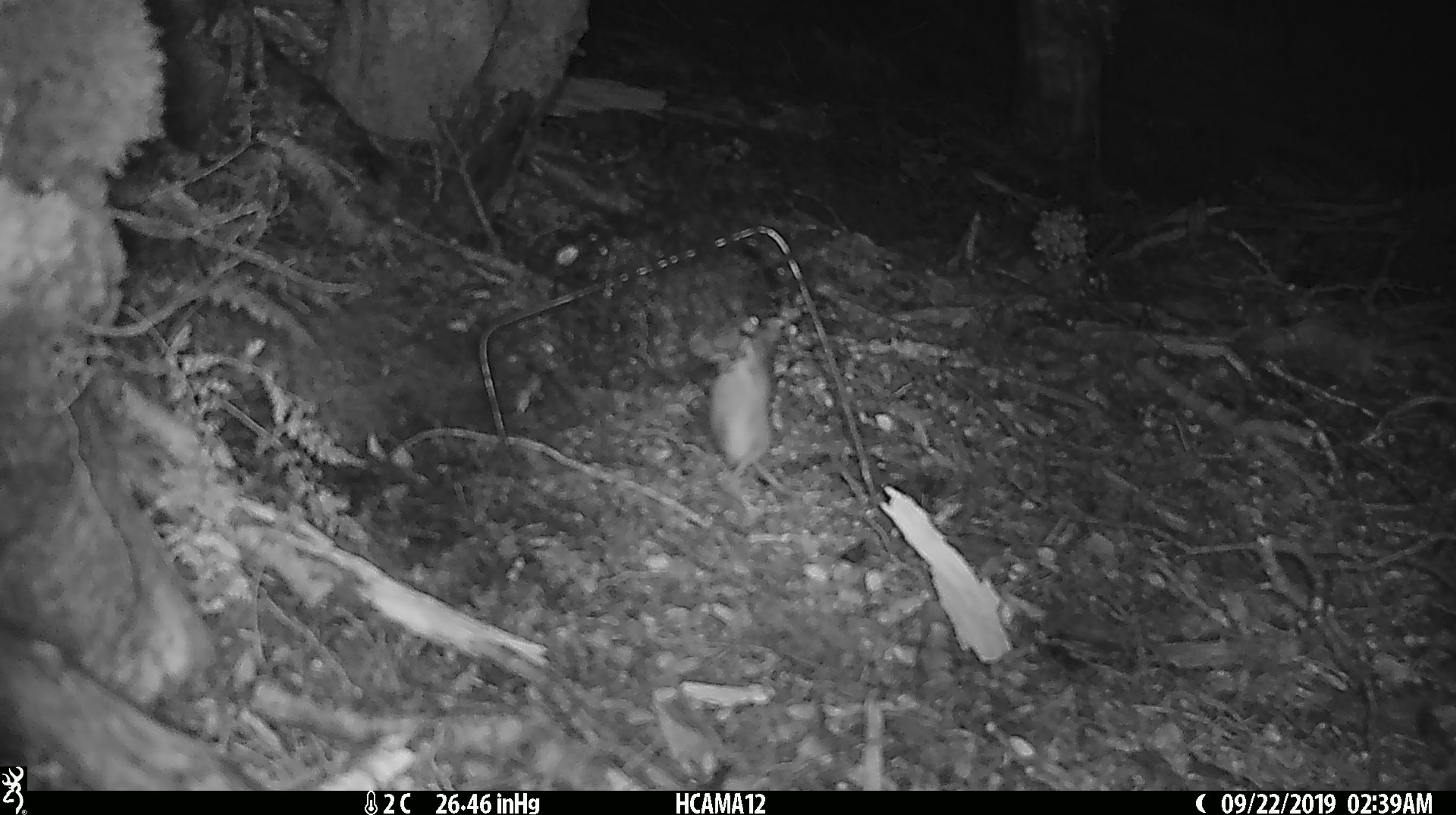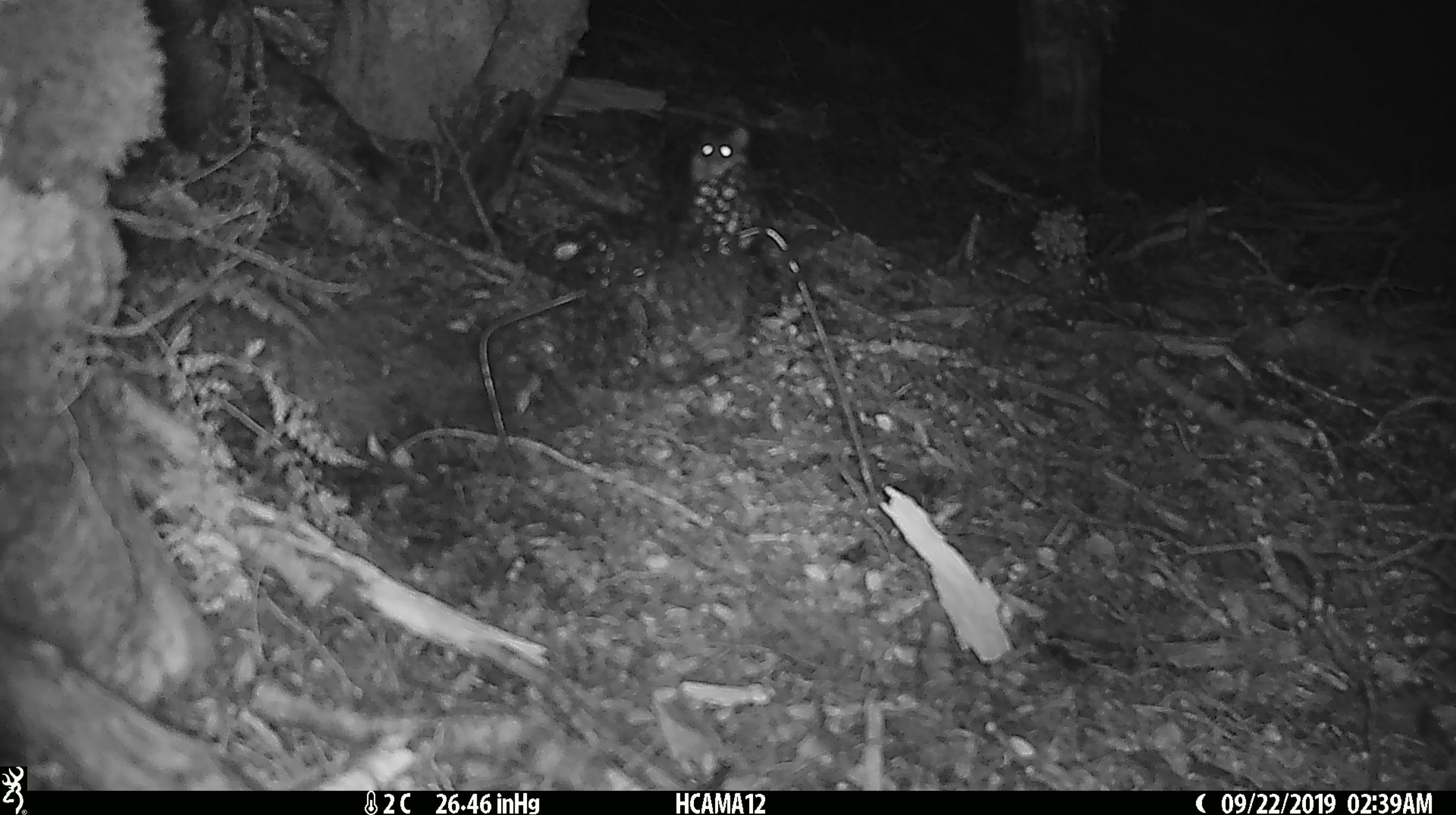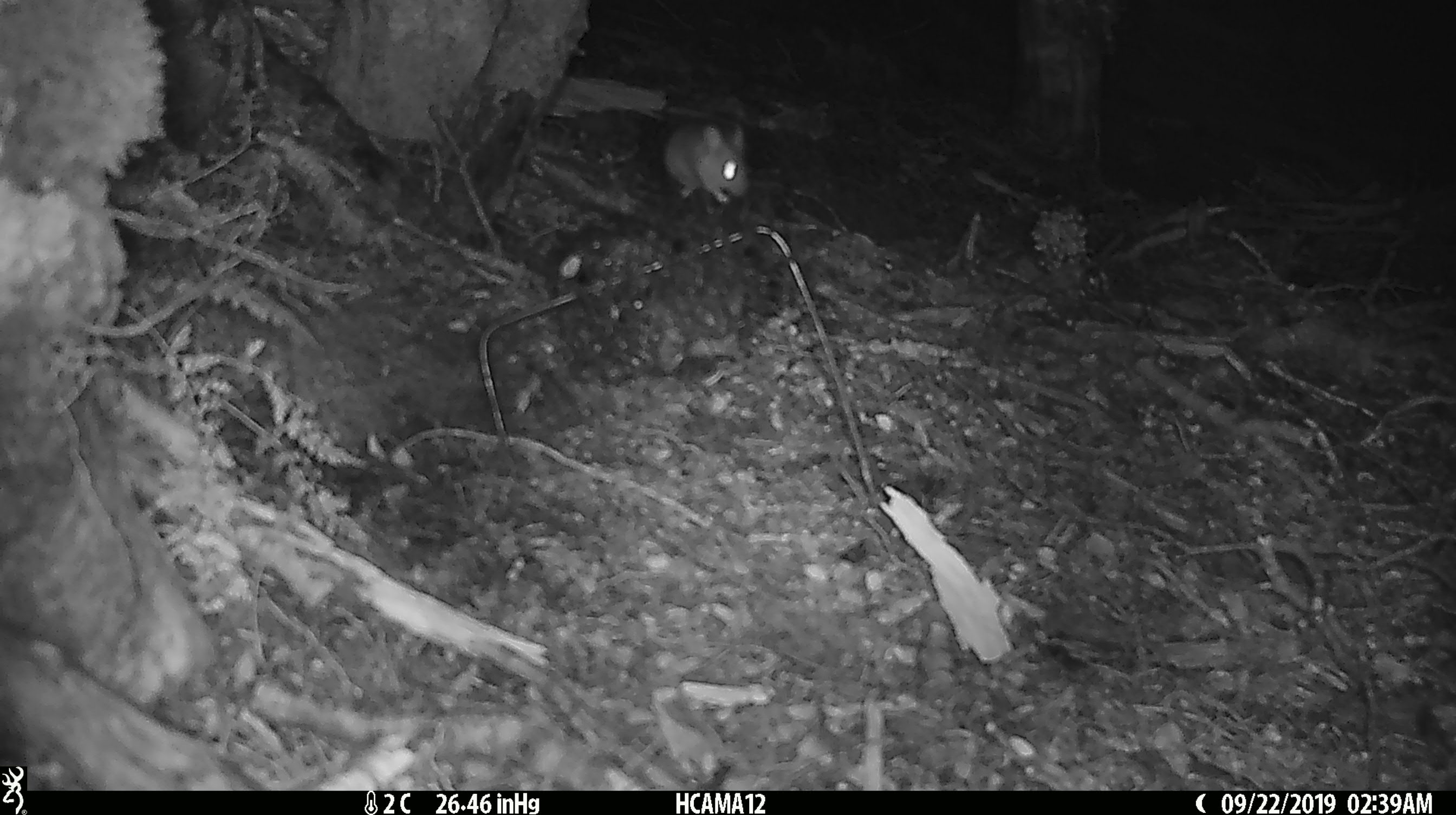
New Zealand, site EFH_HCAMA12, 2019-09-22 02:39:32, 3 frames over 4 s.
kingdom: Animalia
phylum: Chordata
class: Mammalia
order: Rodentia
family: Muridae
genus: Mus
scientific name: Mus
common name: mouse